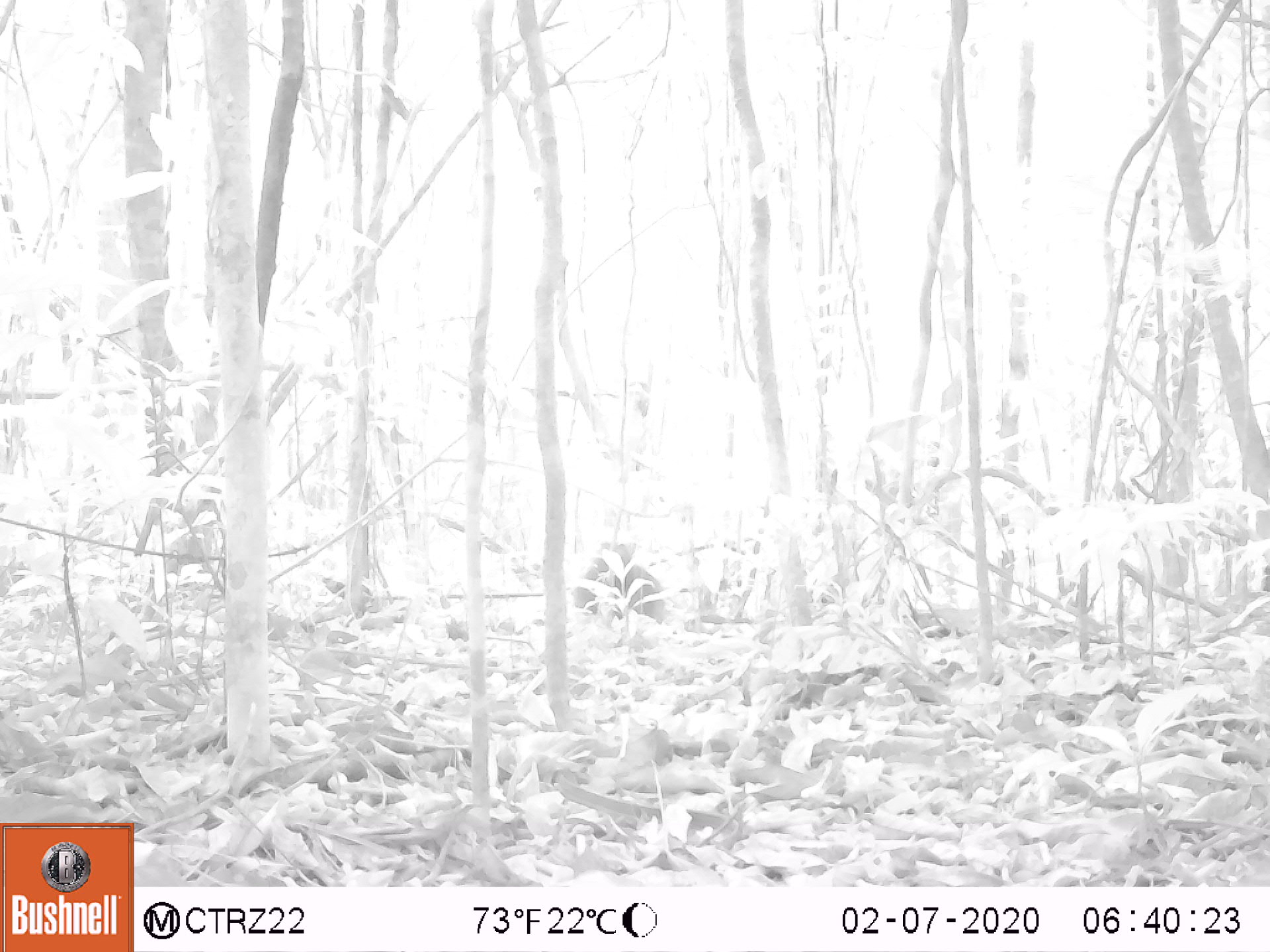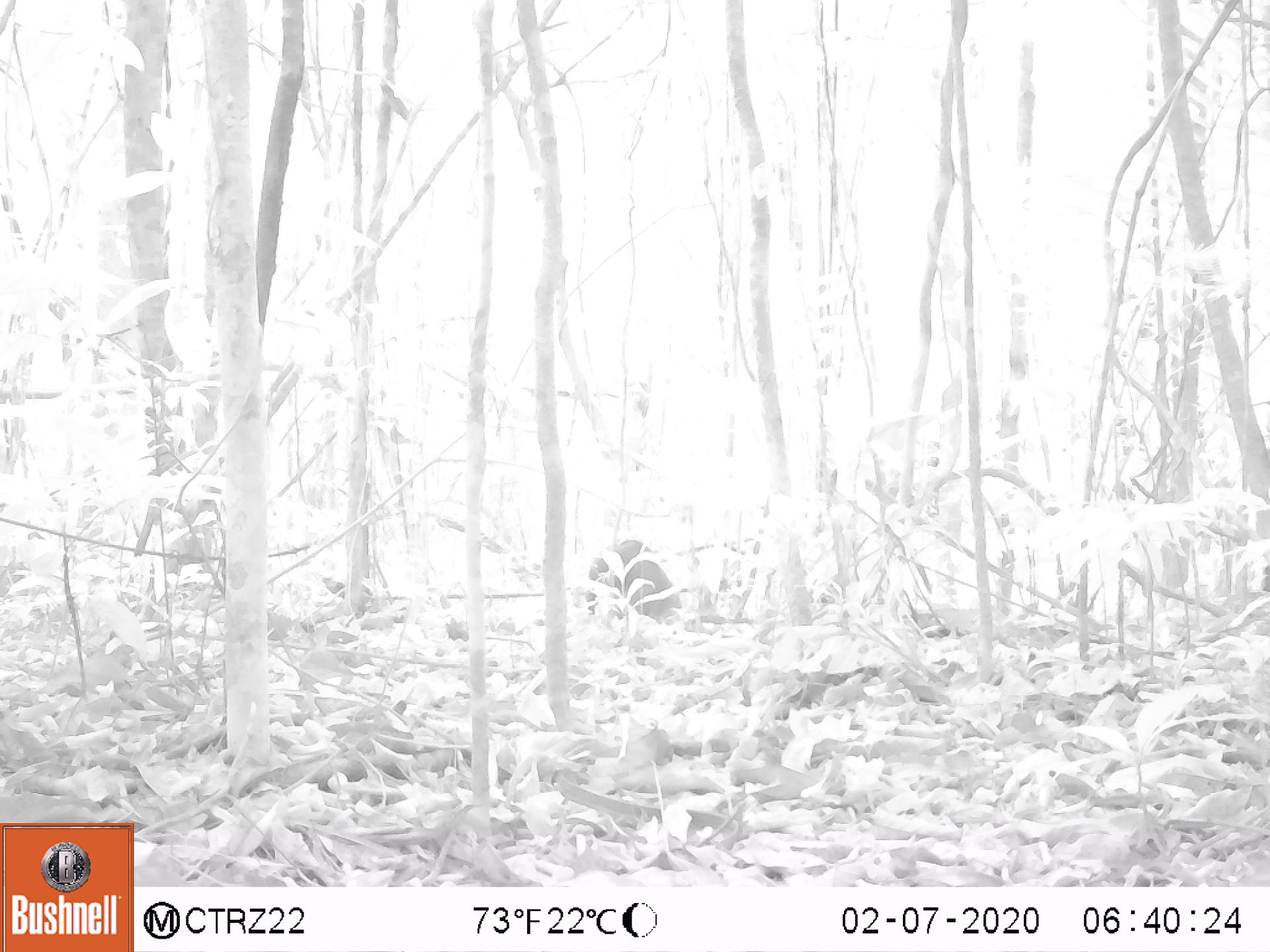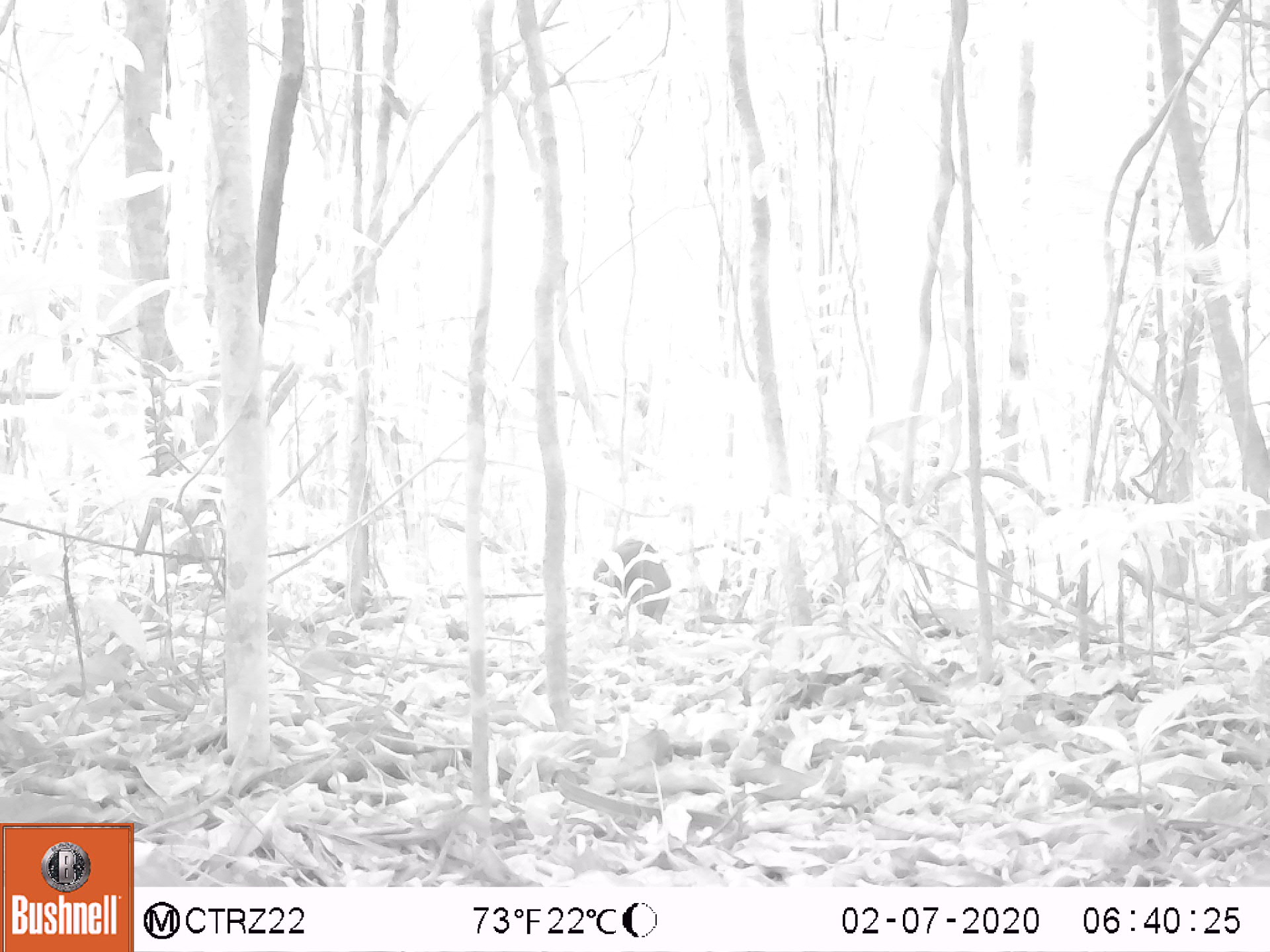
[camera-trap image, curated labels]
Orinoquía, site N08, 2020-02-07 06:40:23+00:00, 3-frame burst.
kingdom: Animalia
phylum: Chordata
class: Mammalia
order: Rodentia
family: Dasyproctidae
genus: Dasyprocta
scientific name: Dasyprocta fuliginosa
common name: black agouti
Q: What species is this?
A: Black agouti (Dasyprocta fuliginosa).